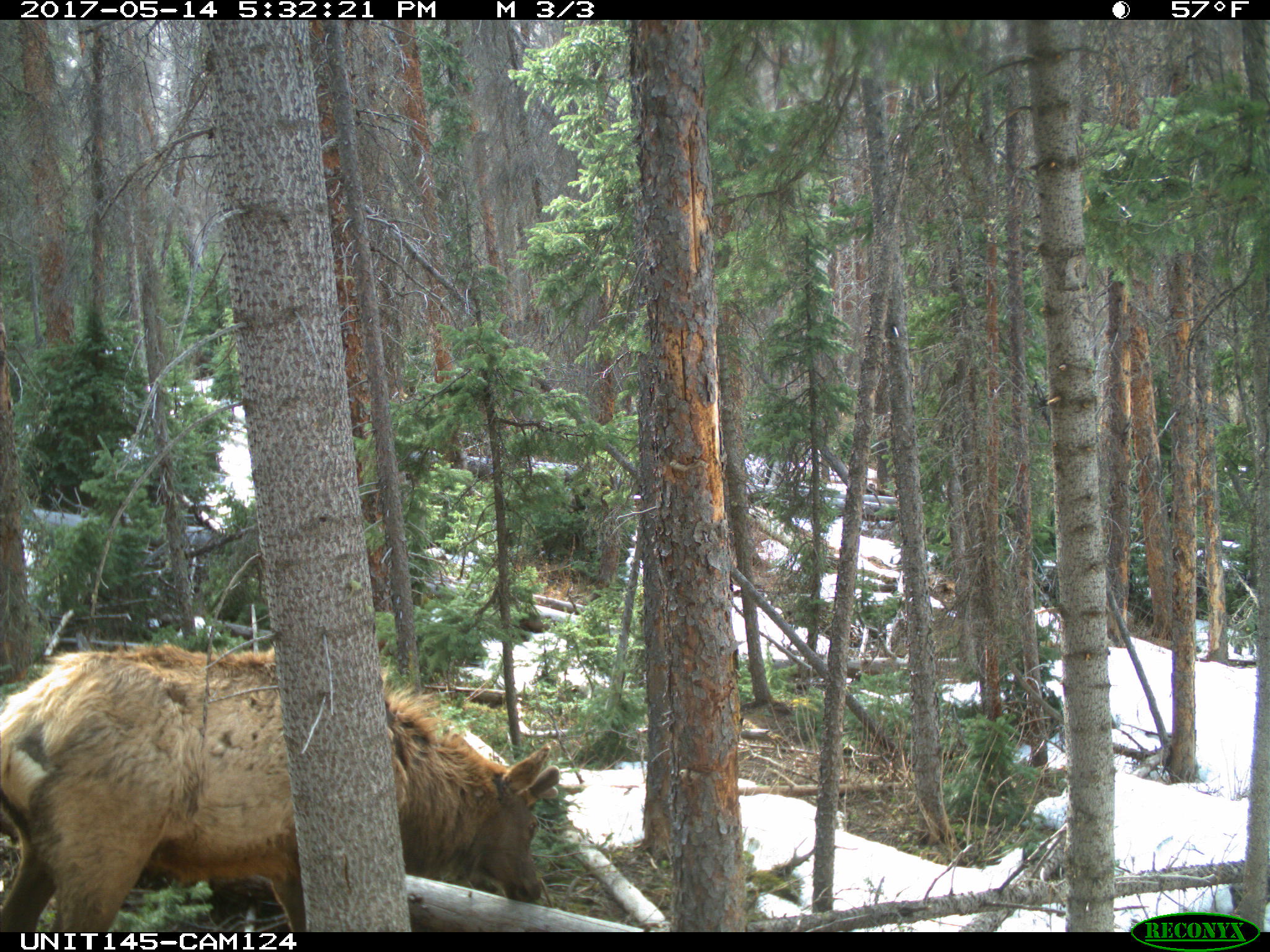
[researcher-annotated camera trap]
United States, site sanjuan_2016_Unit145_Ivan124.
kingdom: Animalia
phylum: Chordata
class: Mammalia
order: Artiodactyla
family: Cervidae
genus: Cervus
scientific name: Cervus elaphus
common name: red deer